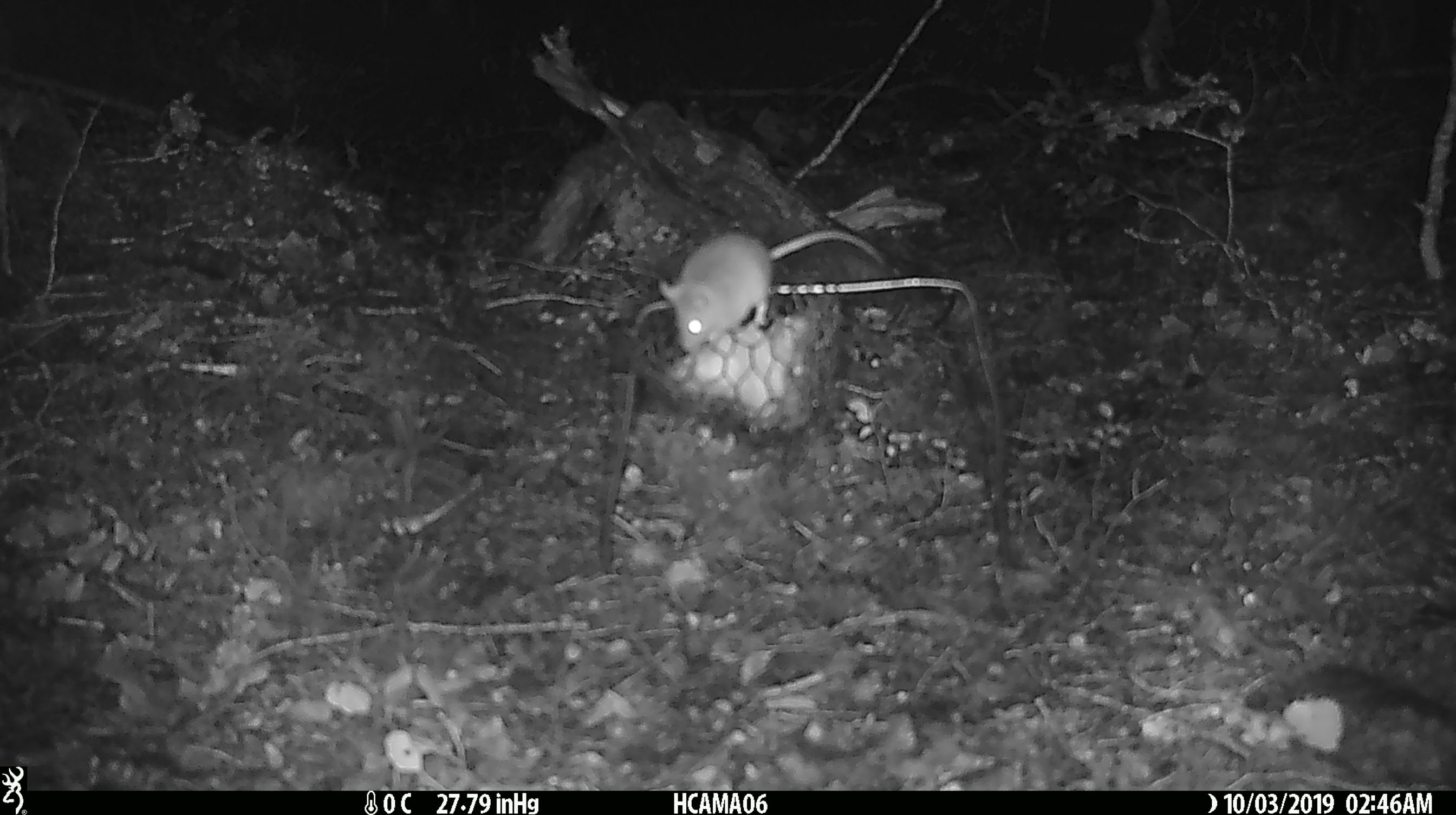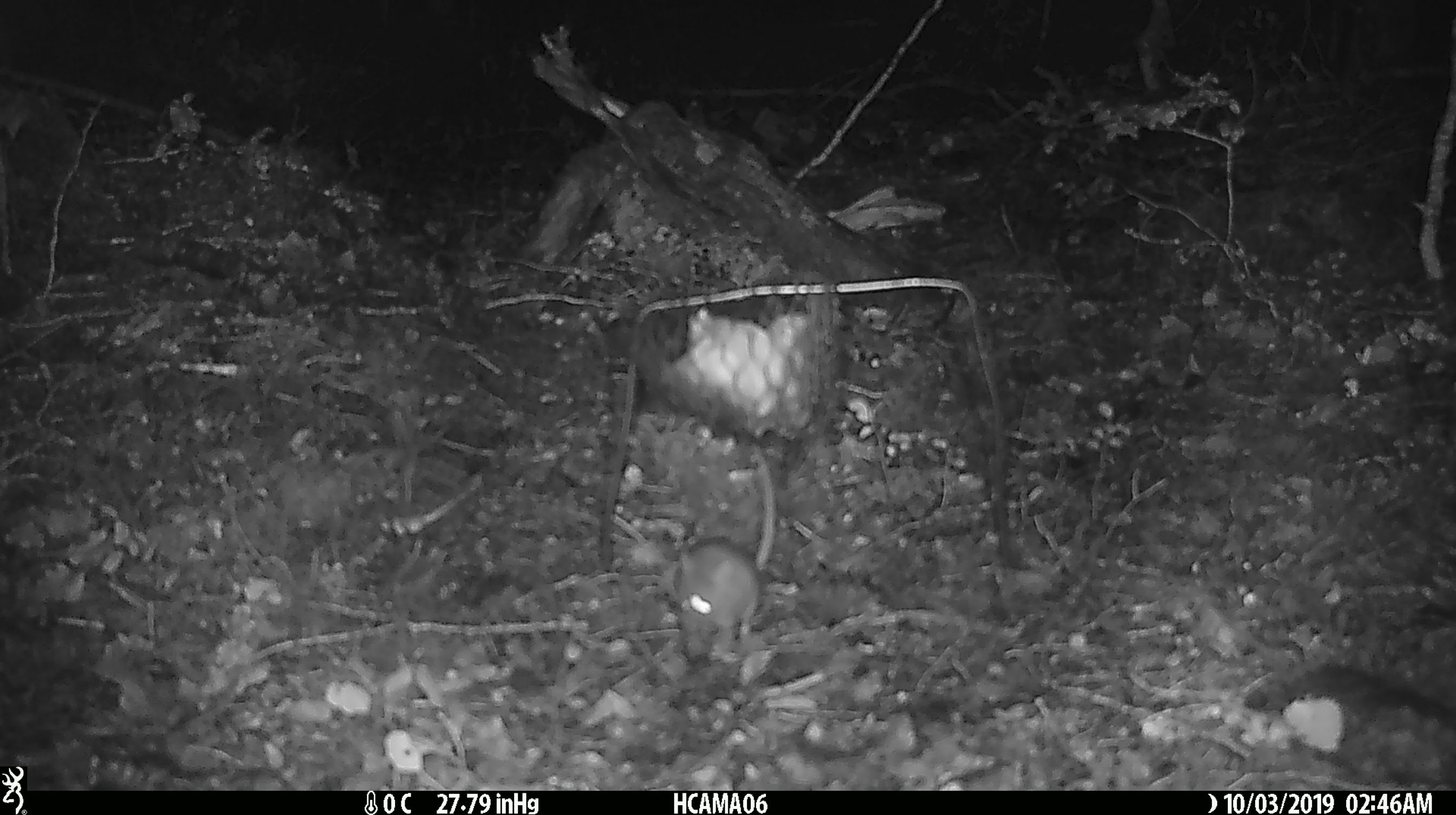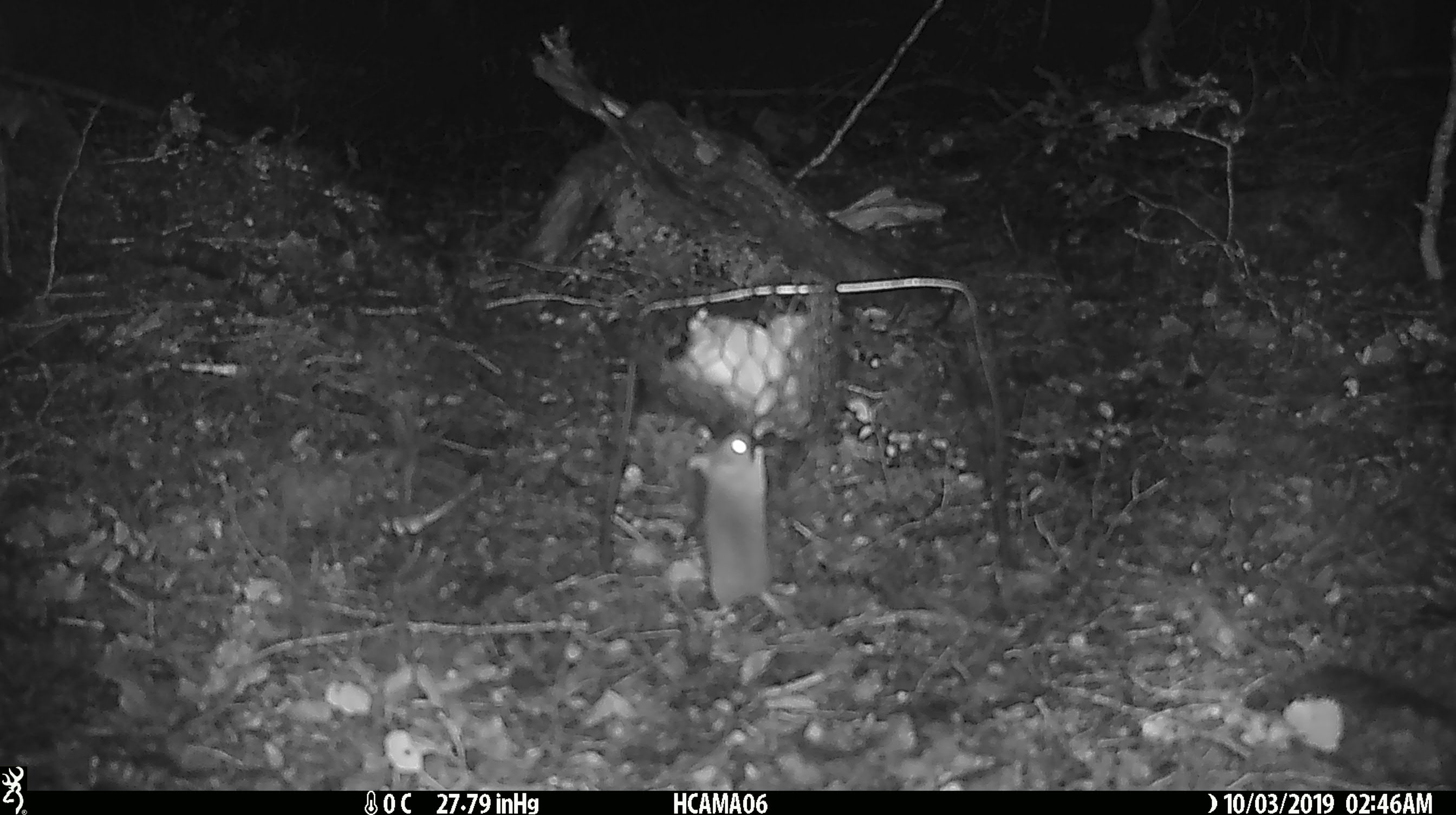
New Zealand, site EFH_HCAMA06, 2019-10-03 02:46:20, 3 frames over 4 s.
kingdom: Animalia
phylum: Chordata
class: Mammalia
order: Rodentia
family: Muridae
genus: Mus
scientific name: Mus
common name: mouse